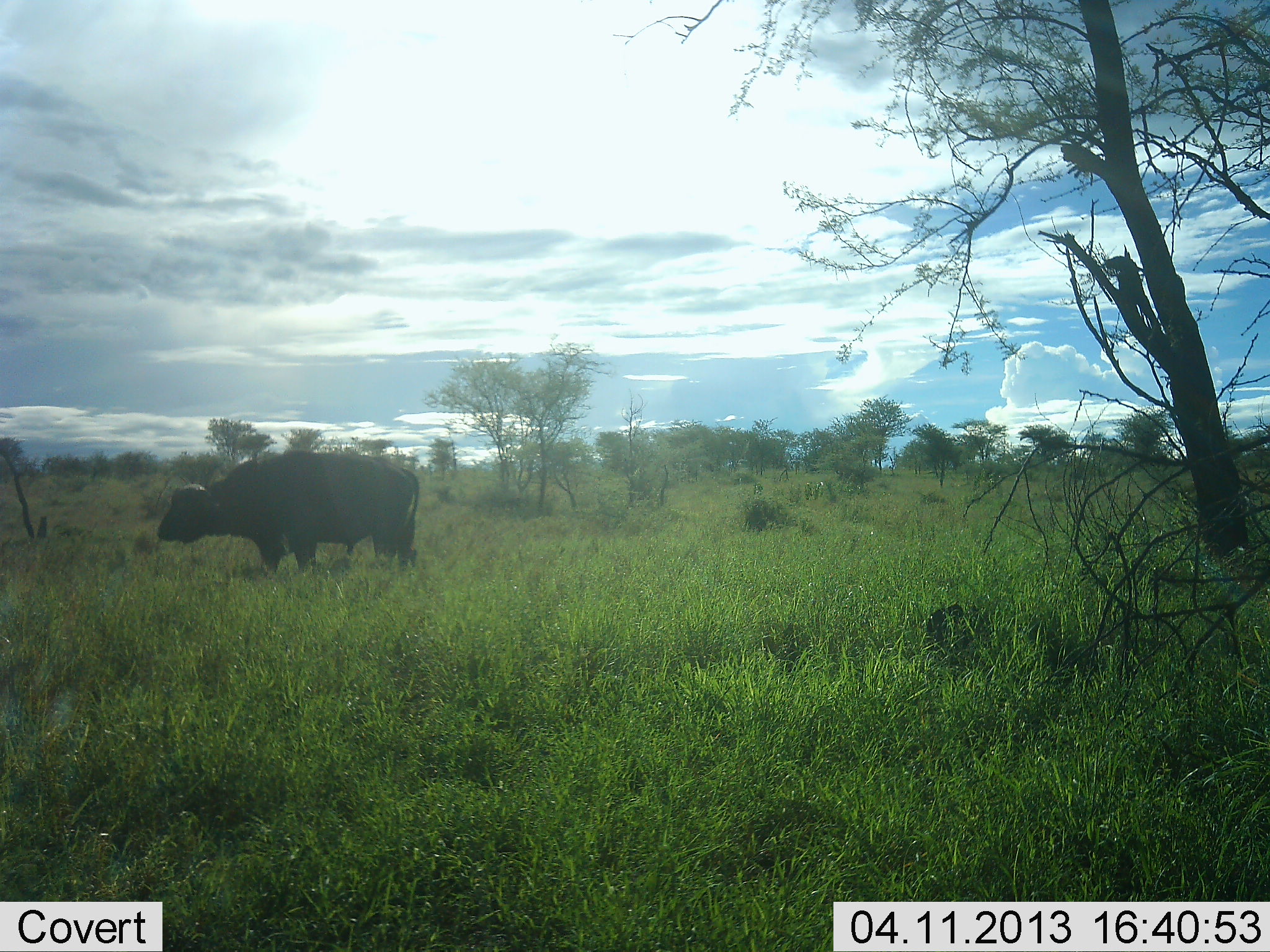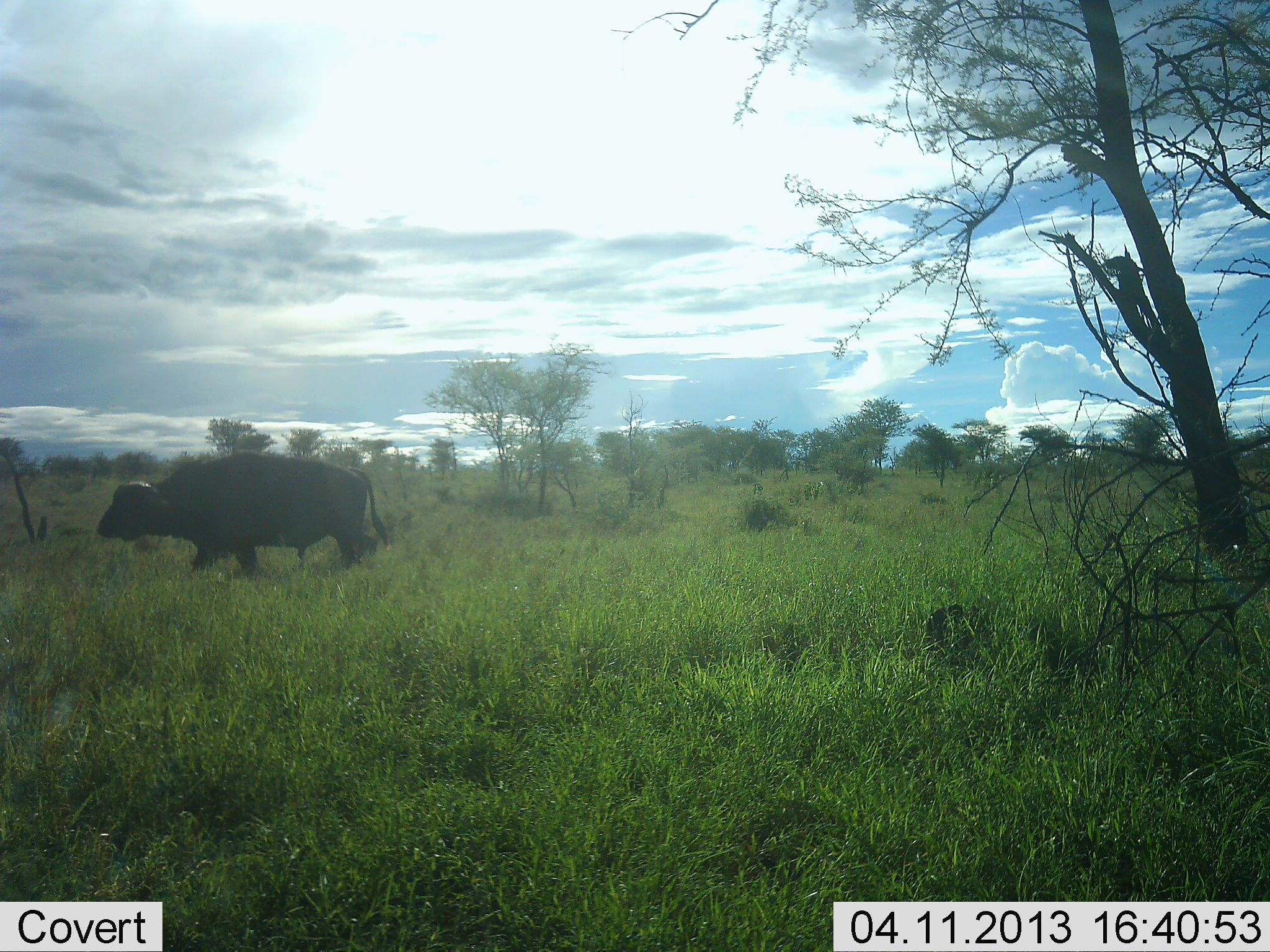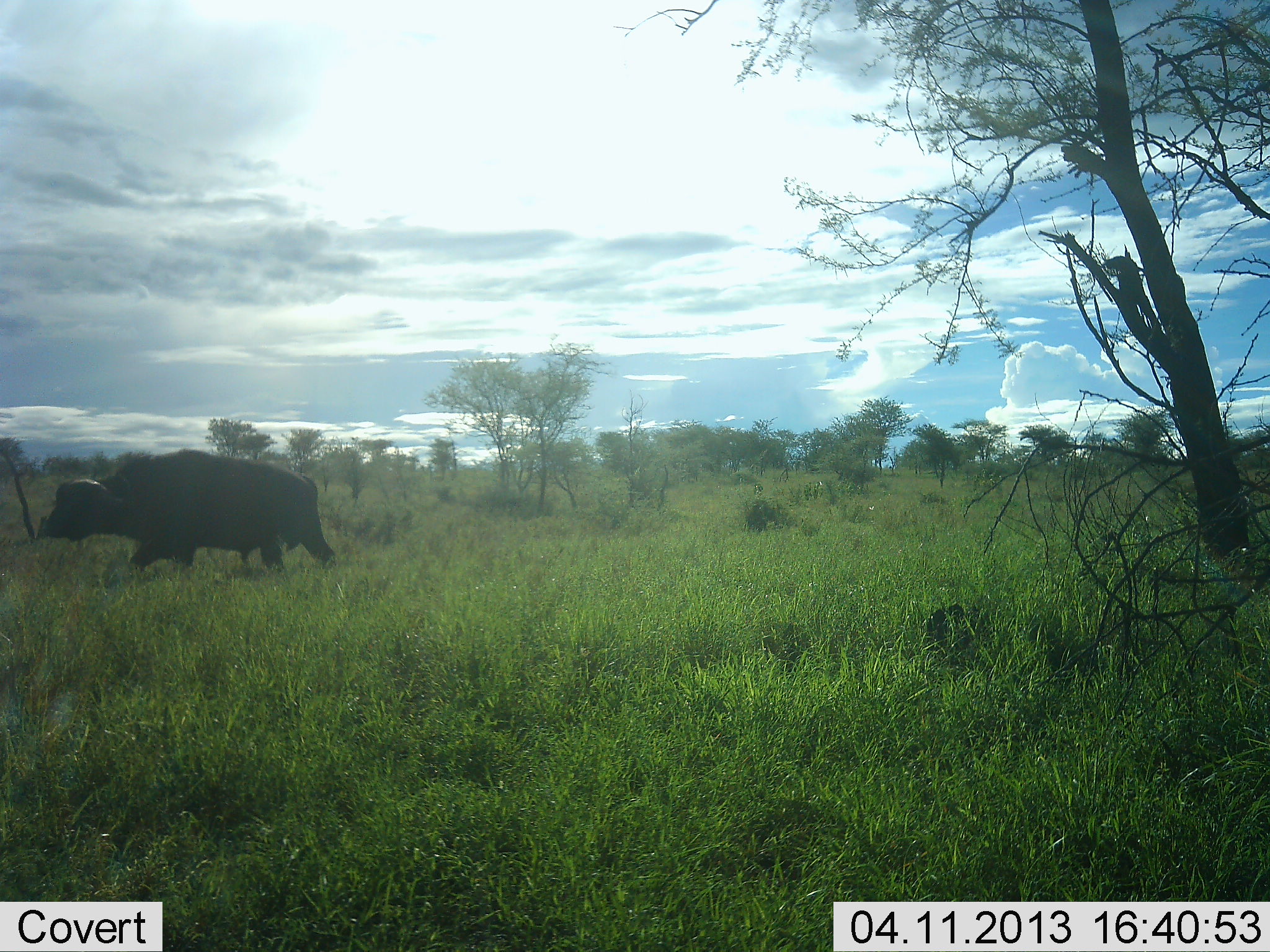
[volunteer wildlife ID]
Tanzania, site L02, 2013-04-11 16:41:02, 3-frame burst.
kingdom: Animalia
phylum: Chordata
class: Mammalia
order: Artiodactyla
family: Bovidae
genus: Syncerus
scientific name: Syncerus caffer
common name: cape buffalo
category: buffalo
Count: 1.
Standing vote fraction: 0%.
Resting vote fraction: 0%.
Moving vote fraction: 100%.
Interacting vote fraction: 0%.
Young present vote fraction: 0%.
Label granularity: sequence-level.